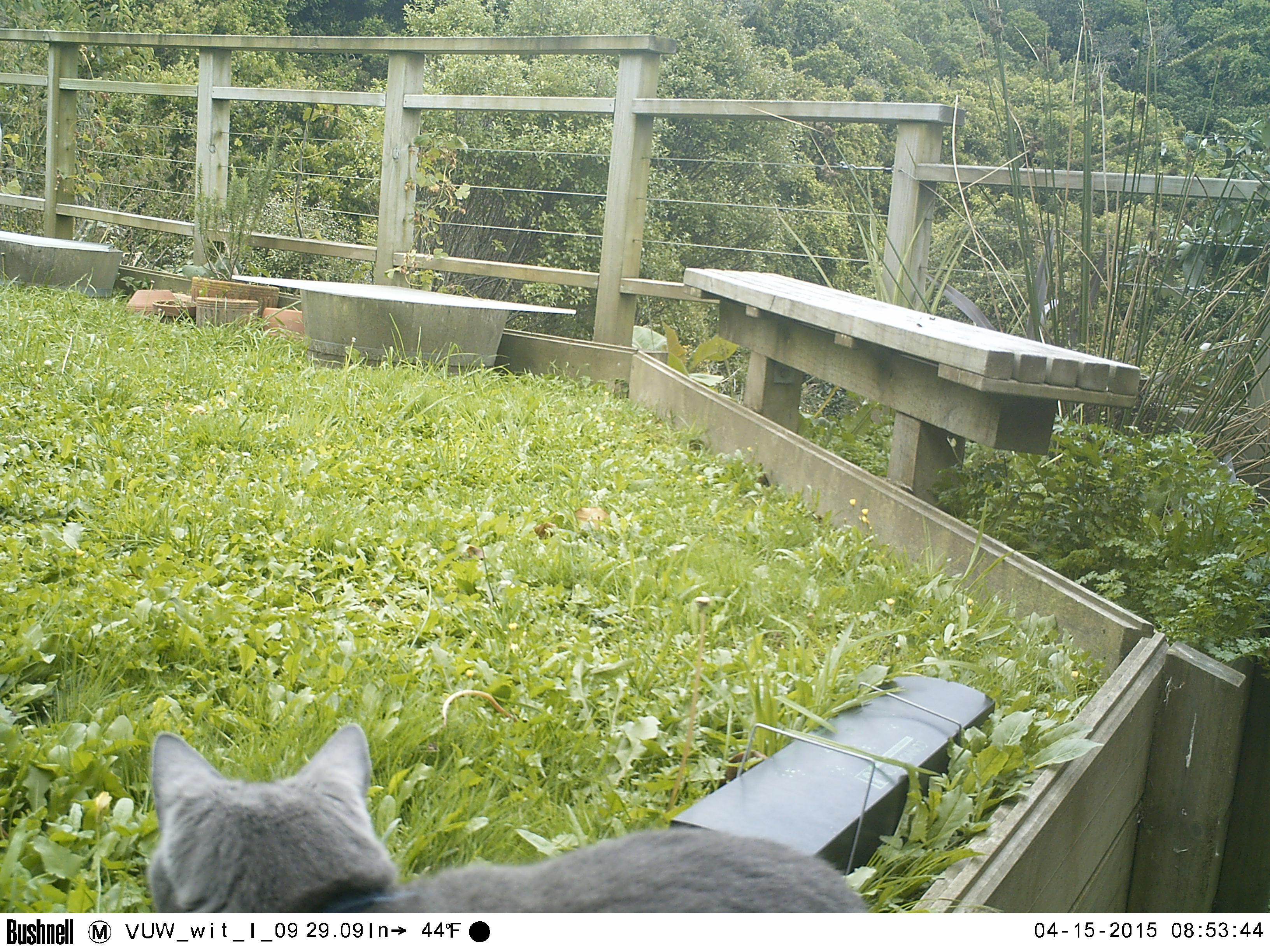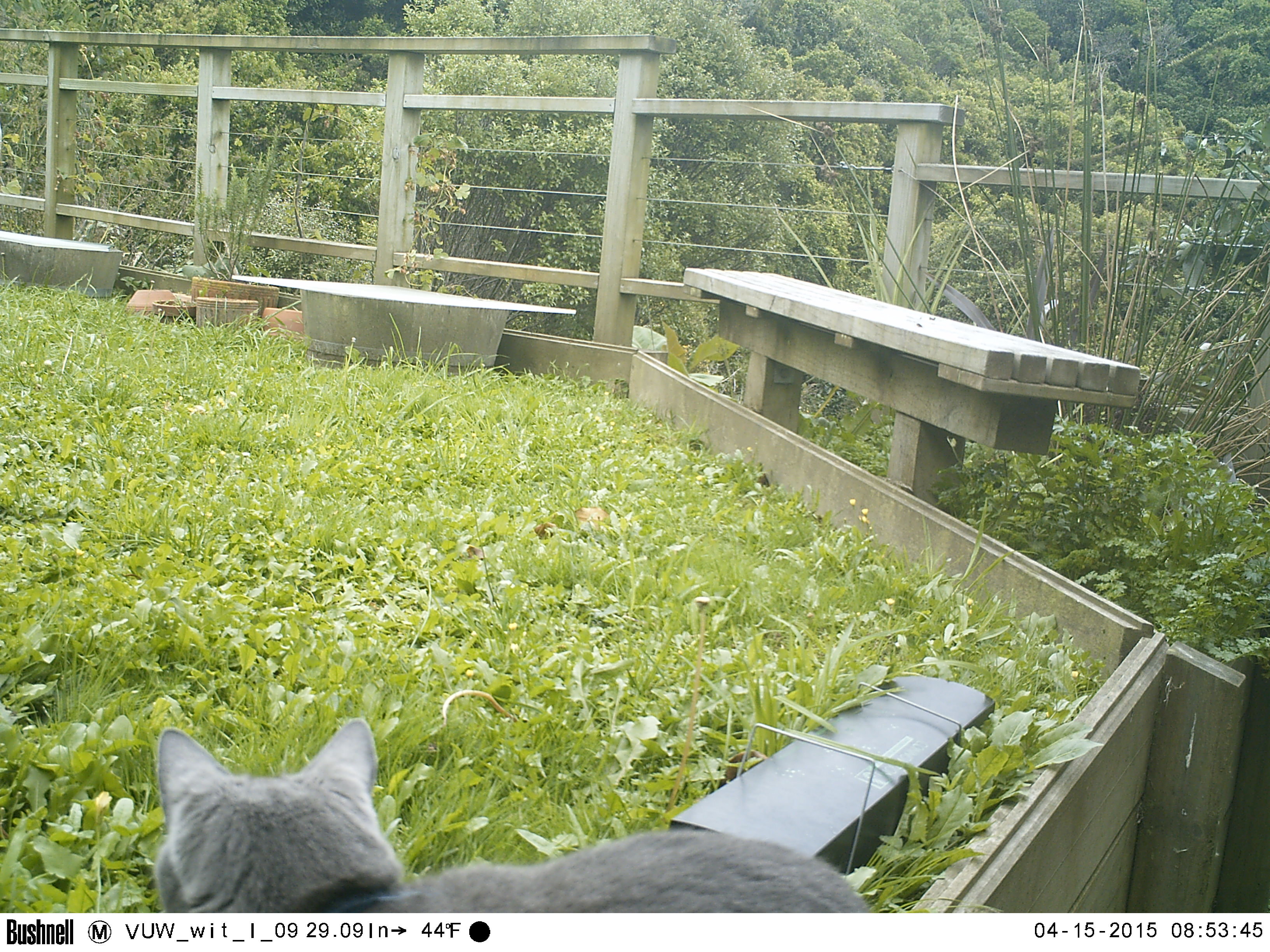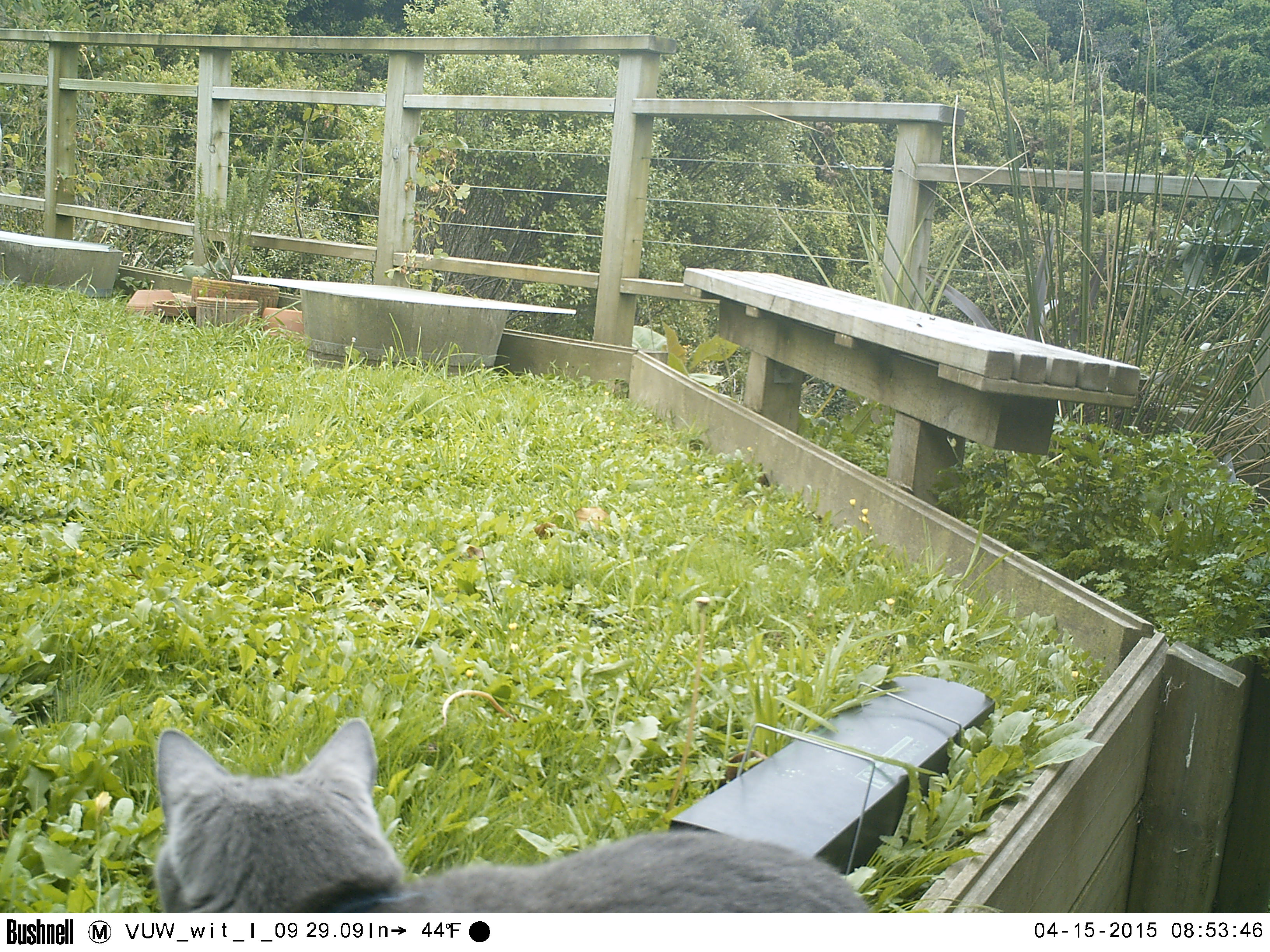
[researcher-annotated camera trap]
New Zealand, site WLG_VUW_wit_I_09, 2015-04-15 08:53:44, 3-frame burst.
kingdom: Animalia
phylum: Chordata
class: Mammalia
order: Carnivora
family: Felidae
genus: Felis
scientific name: Felis catus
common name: domestic cat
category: cat